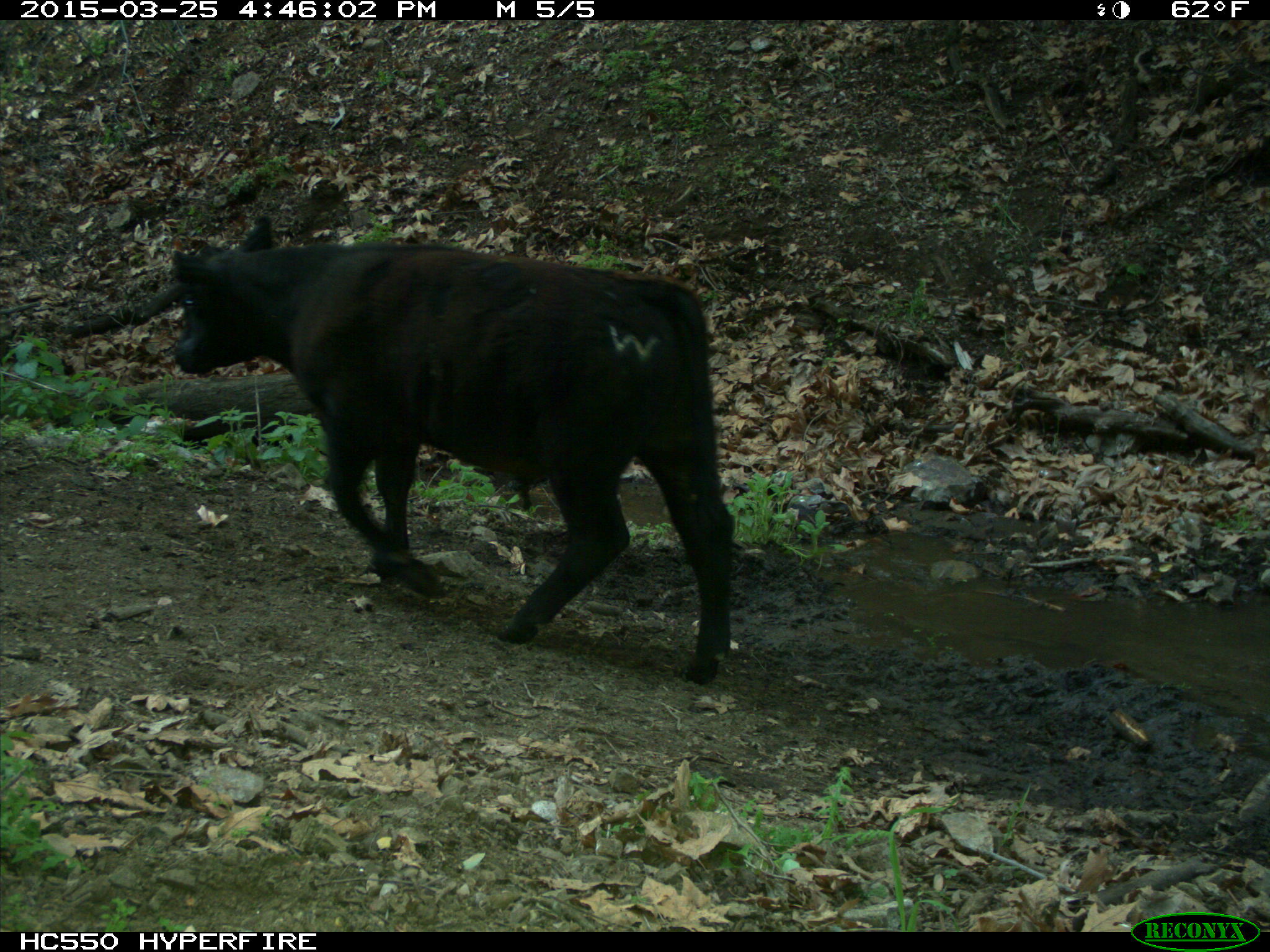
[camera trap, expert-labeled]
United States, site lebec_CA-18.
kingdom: Animalia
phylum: Chordata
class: Mammalia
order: Artiodactyla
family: Bovidae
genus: Bos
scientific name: Bos taurus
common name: domestic cow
Bos taurus (domestic cow).